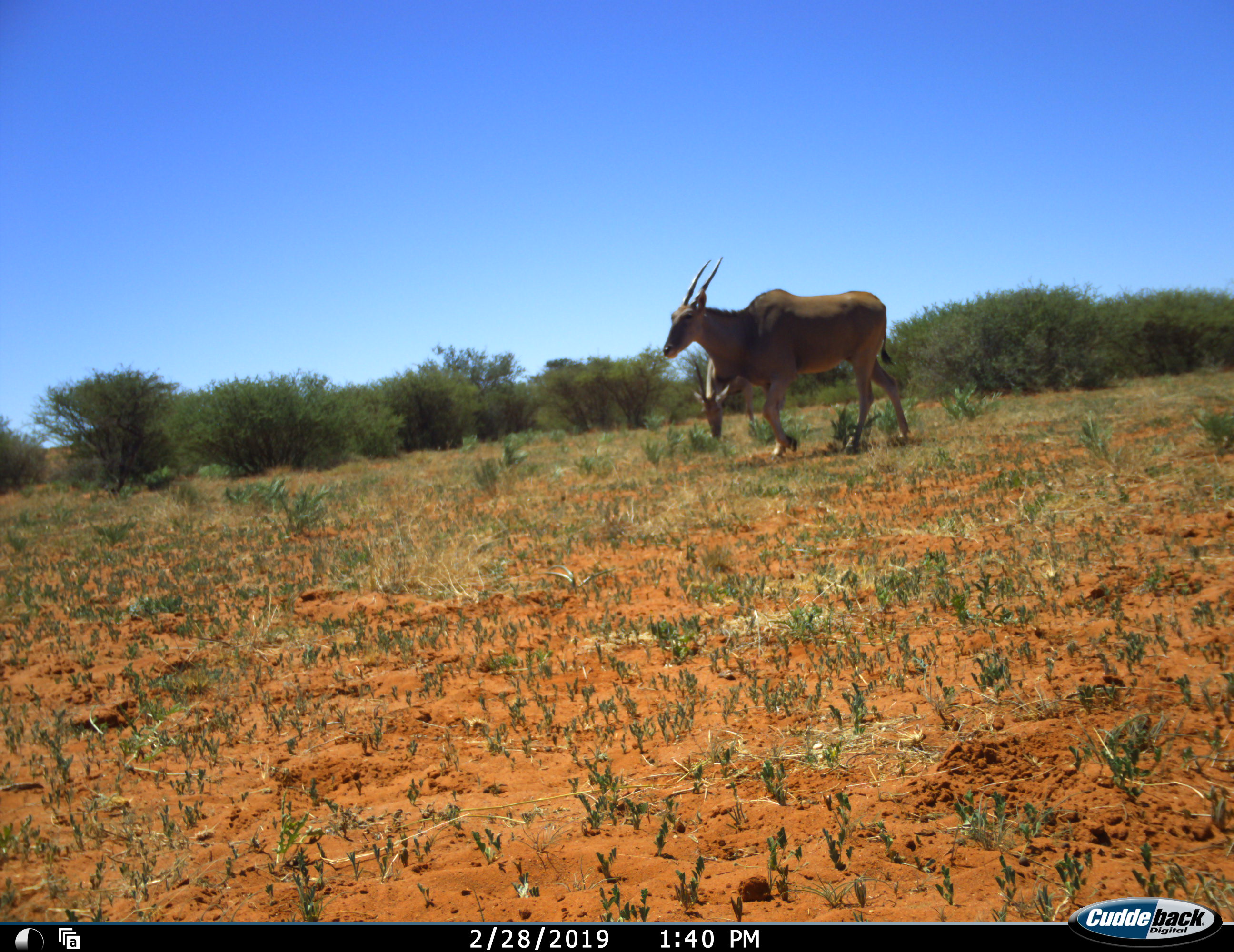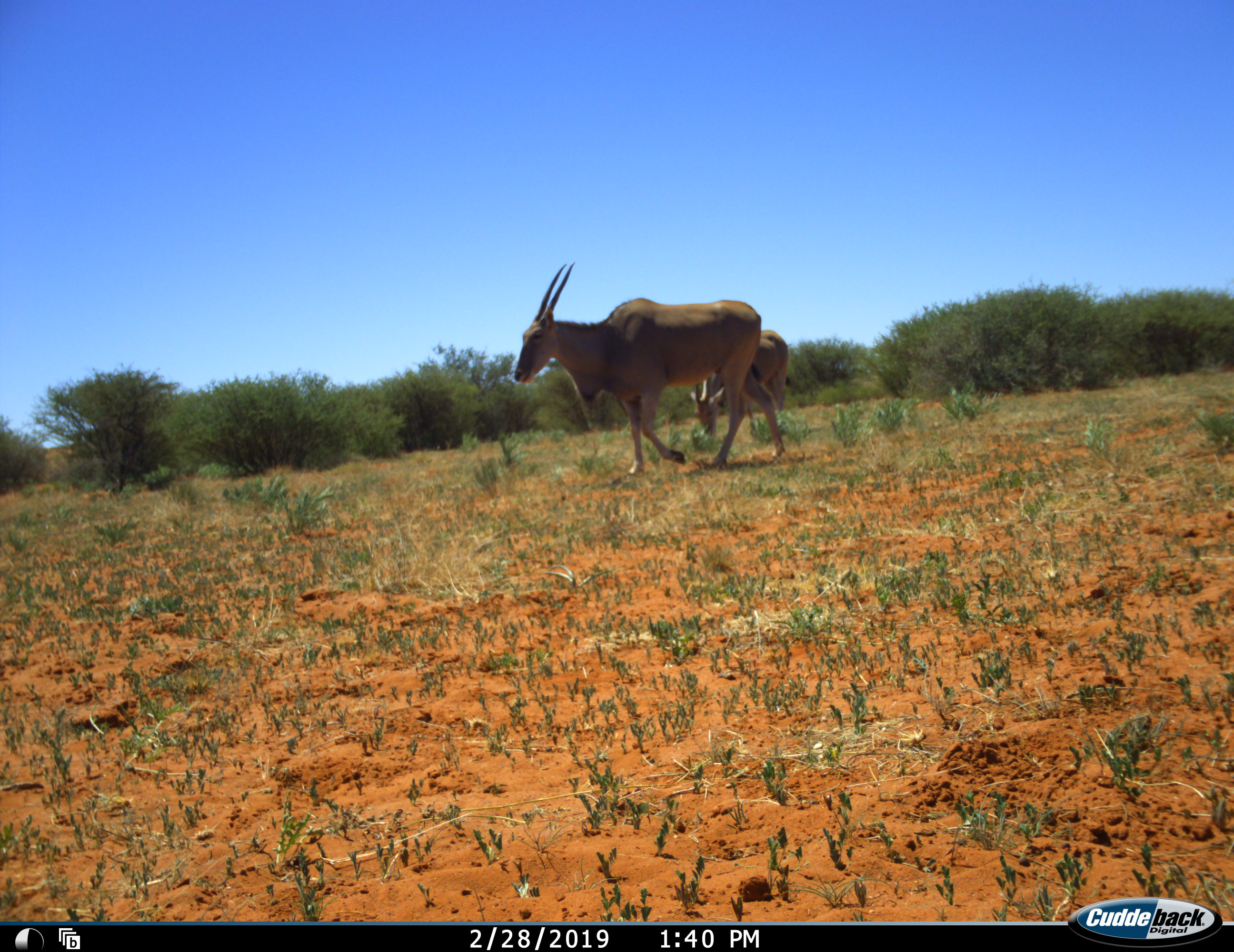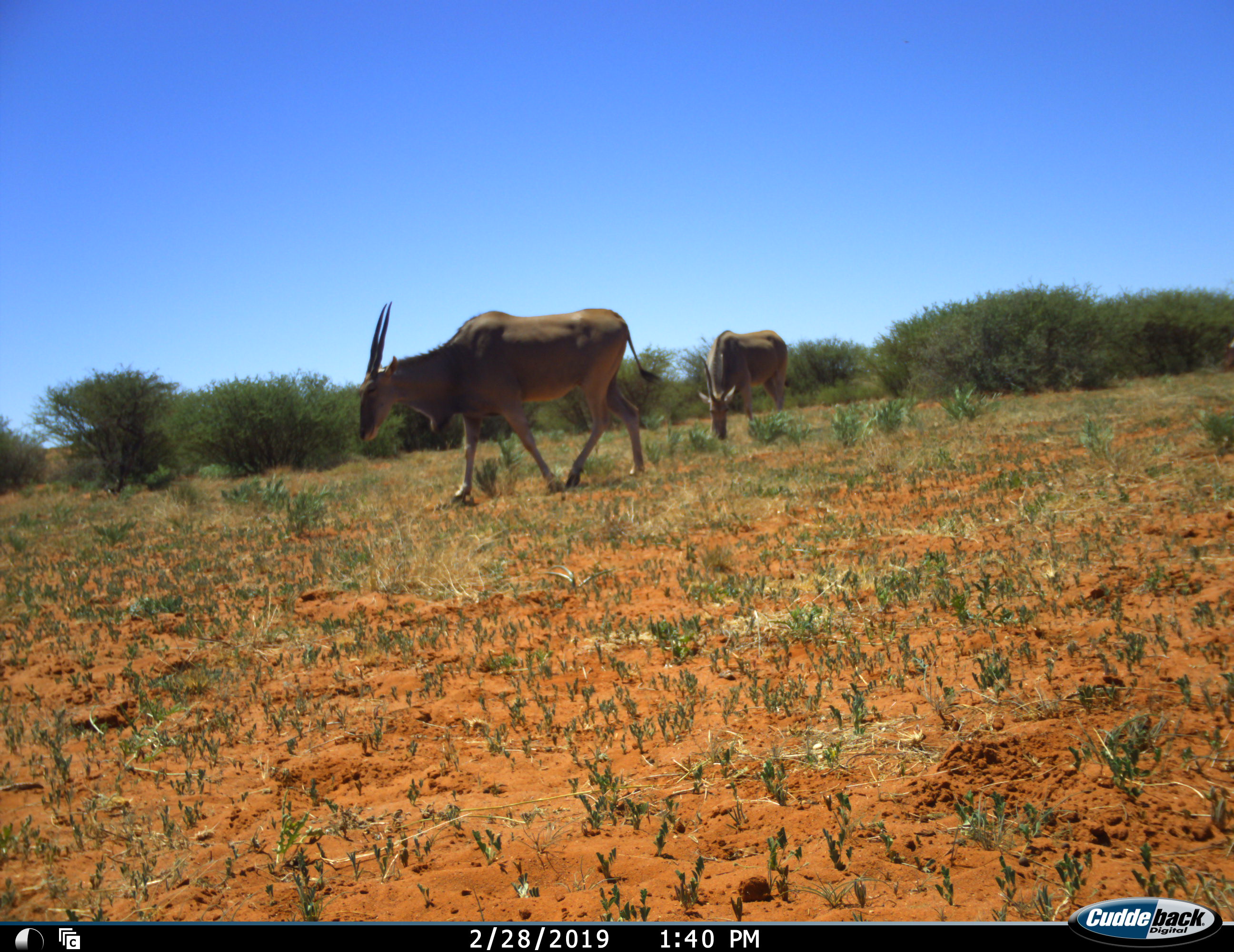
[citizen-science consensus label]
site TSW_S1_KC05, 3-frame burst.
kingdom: Animalia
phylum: Chordata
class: Mammalia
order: Artiodactyla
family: Bovidae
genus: Tragelaphus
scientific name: Tragelaphus oryx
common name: eland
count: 2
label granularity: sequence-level